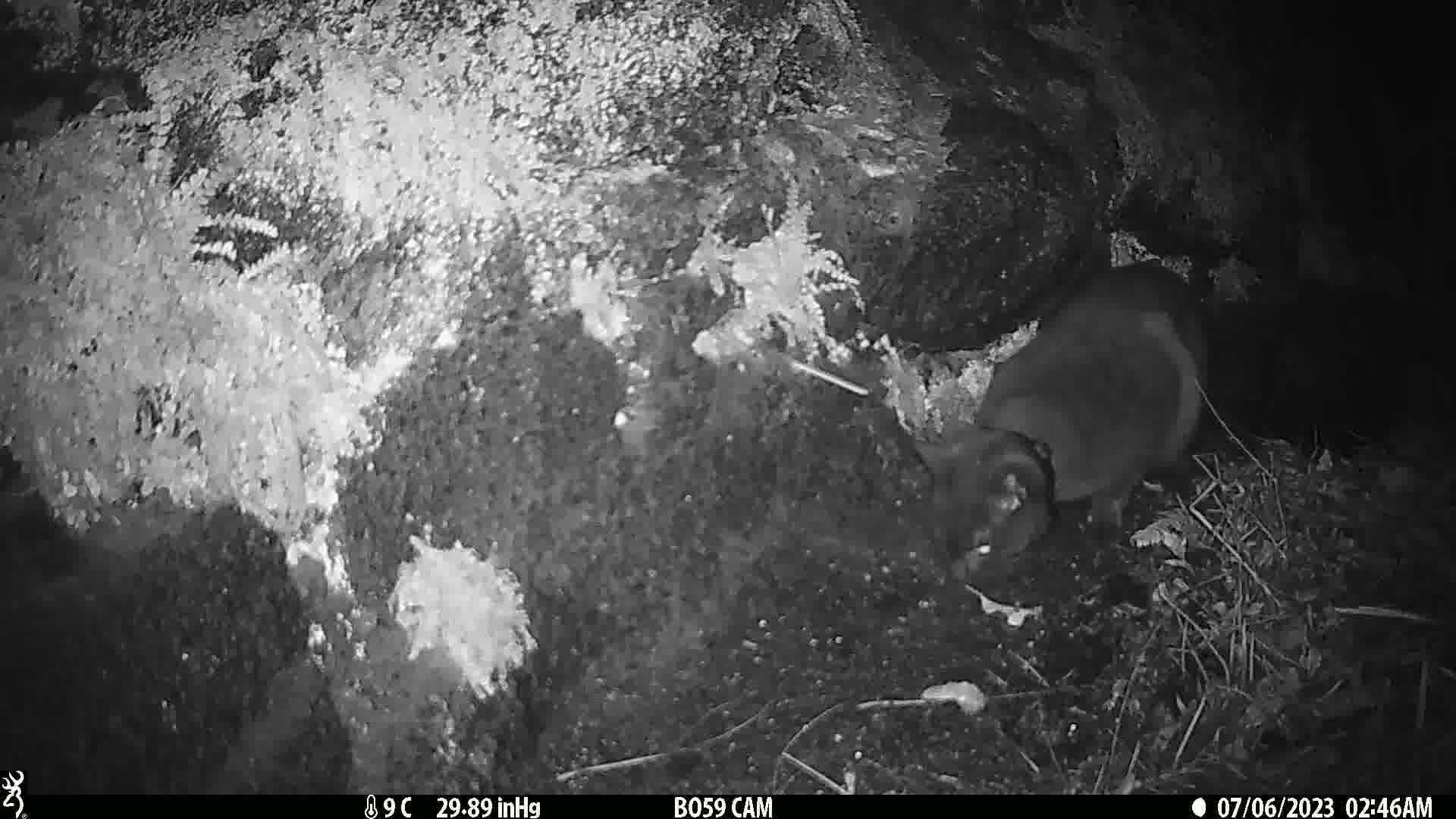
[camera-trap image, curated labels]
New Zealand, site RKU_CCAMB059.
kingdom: Animalia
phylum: Chordata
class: Mammalia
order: Carnivora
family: Felidae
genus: Felis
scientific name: Felis catus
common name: domestic cat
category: cat